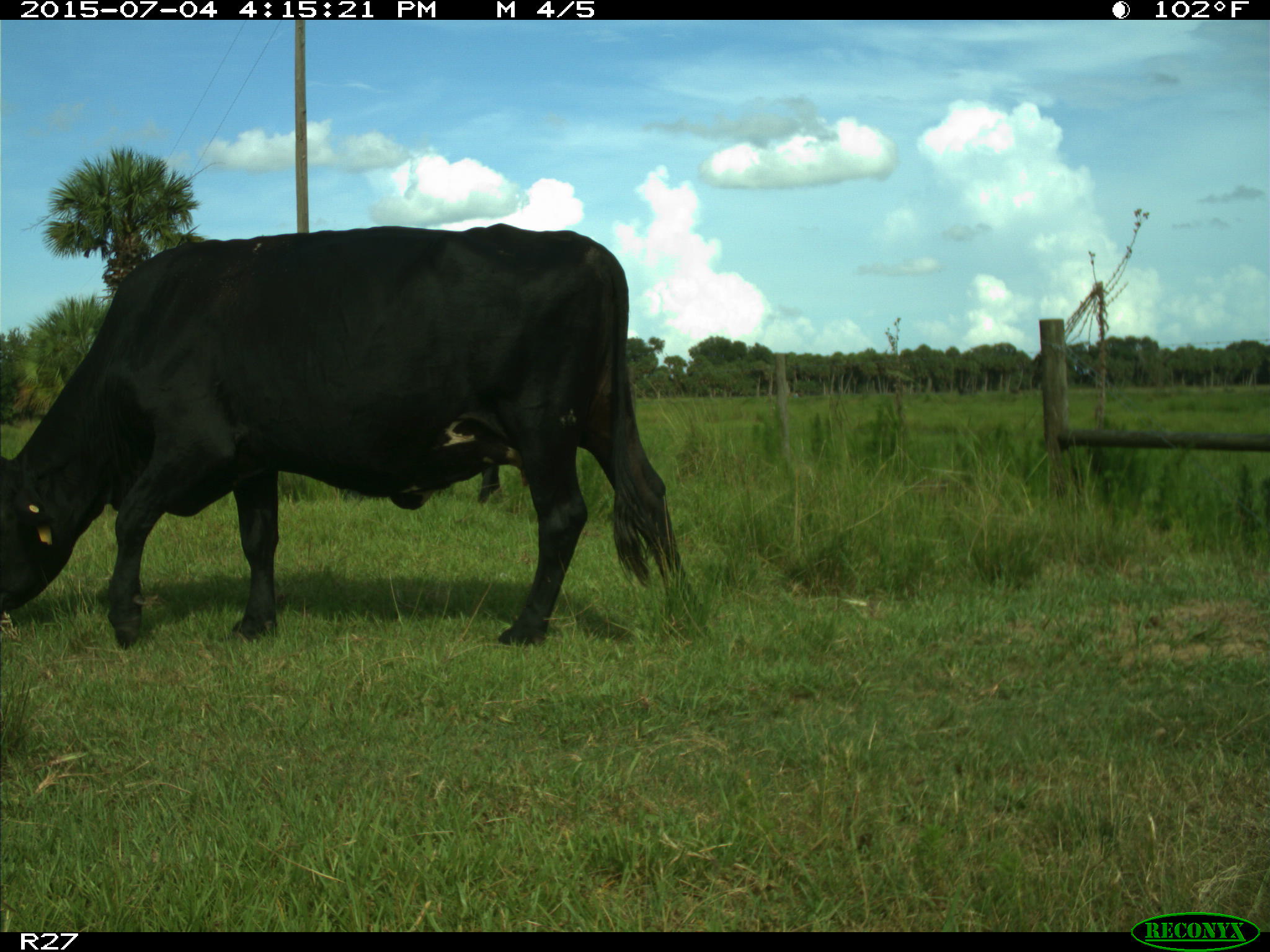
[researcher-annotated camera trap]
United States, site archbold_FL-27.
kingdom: Animalia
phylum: Chordata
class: Mammalia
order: Artiodactyla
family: Bovidae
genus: Bos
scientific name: Bos taurus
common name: domestic cow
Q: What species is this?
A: Bos taurus (domestic cow).